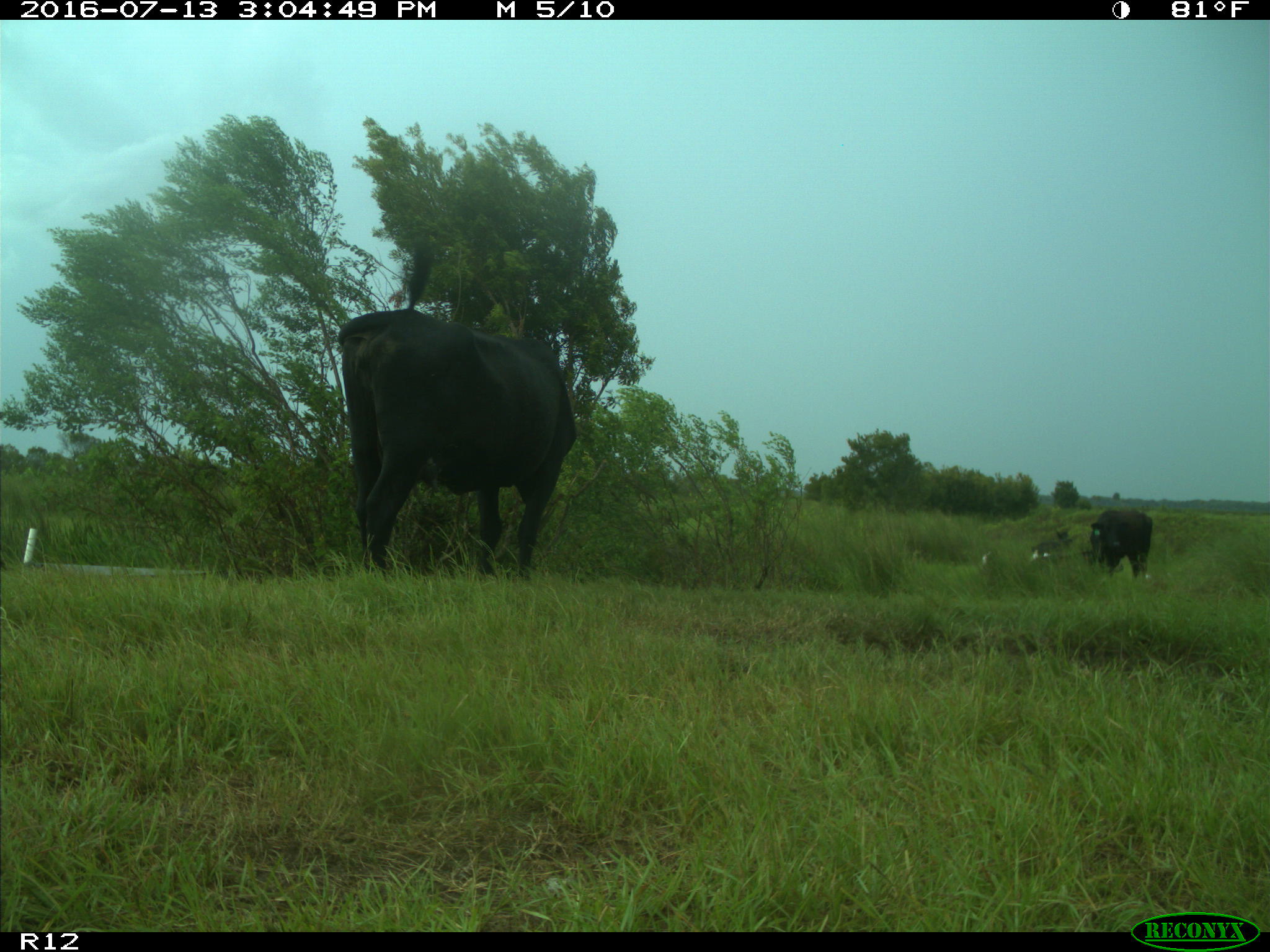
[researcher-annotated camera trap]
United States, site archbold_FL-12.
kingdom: Animalia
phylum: Chordata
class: Mammalia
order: Artiodactyla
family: Bovidae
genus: Bos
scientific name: Bos taurus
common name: domestic cow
Bos taurus (domestic cow).